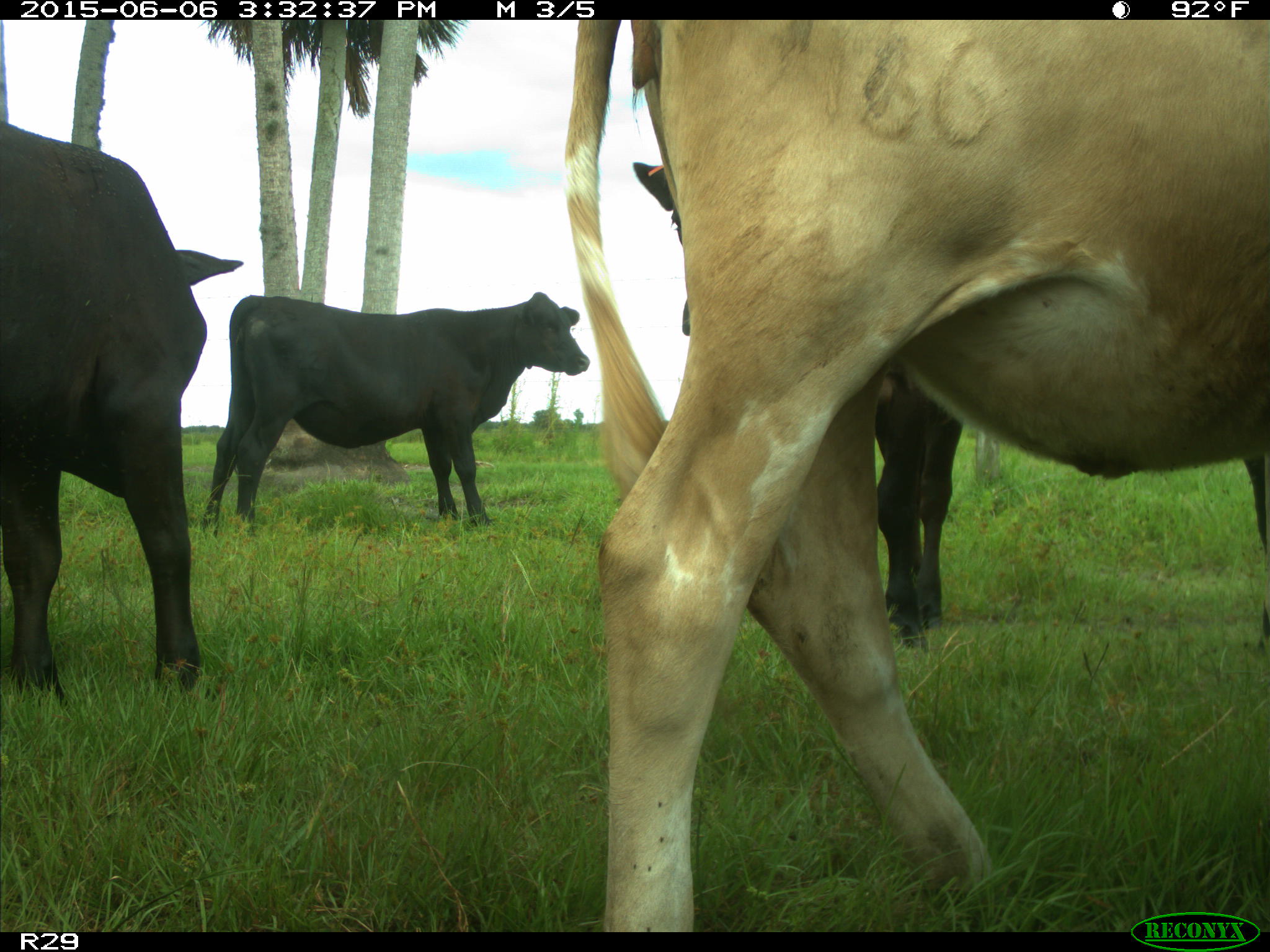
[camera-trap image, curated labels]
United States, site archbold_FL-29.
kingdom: Animalia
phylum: Chordata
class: Mammalia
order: Artiodactyla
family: Bovidae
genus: Bos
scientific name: Bos taurus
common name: domestic cow